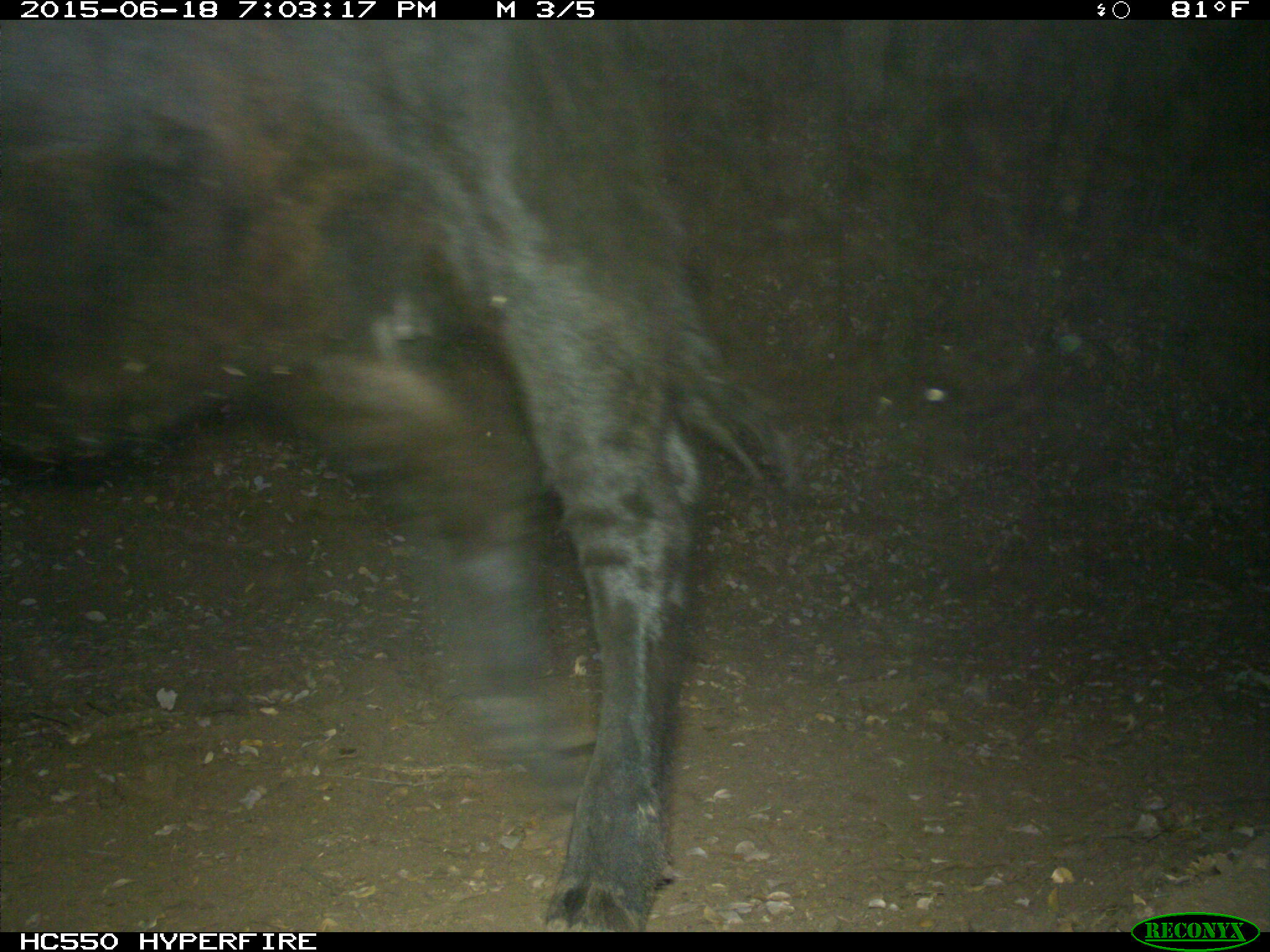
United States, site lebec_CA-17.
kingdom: Animalia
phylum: Chordata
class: Mammalia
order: Artiodactyla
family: Bovidae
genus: Bos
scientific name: Bos taurus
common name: domestic cow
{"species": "Bos taurus (domestic cow)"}